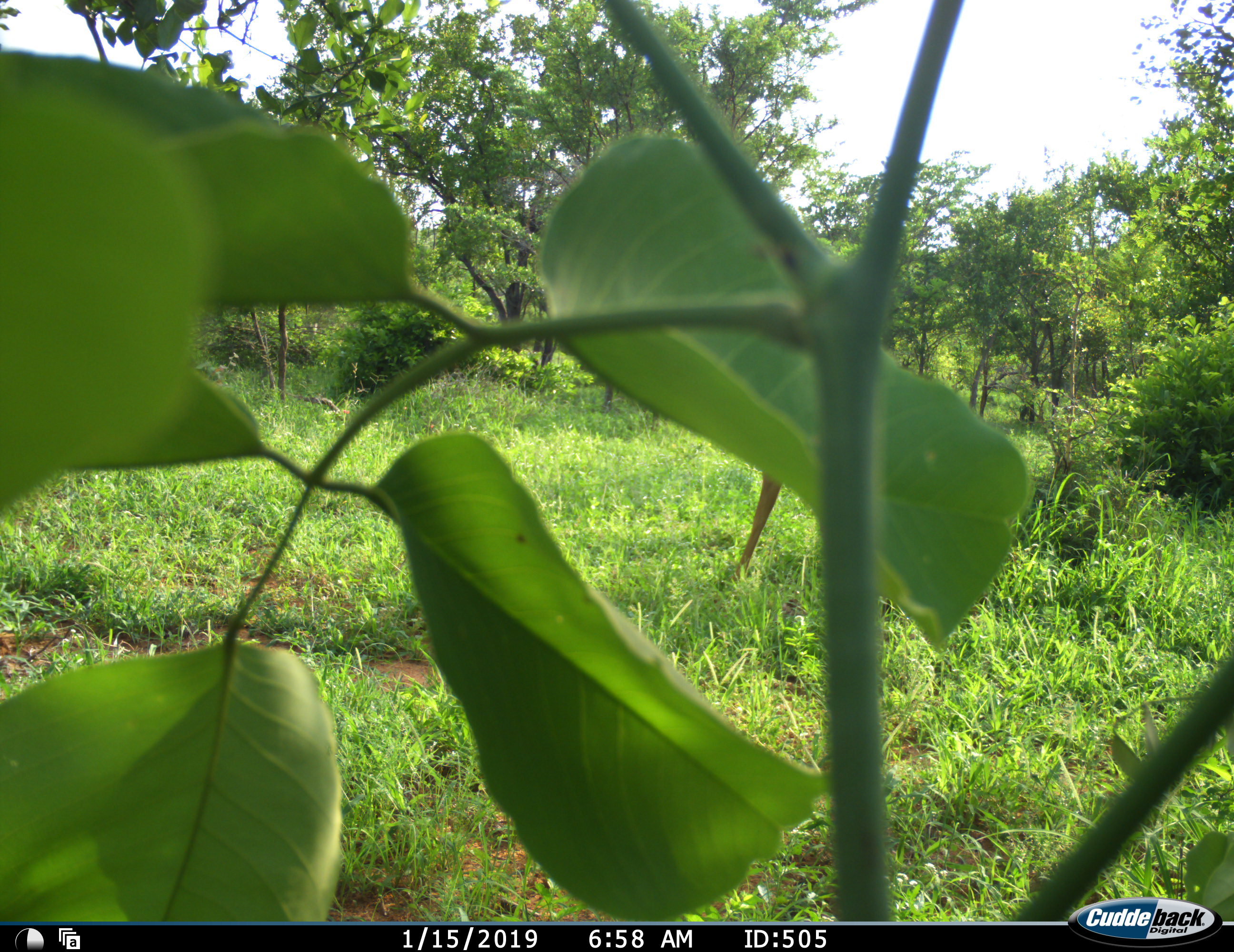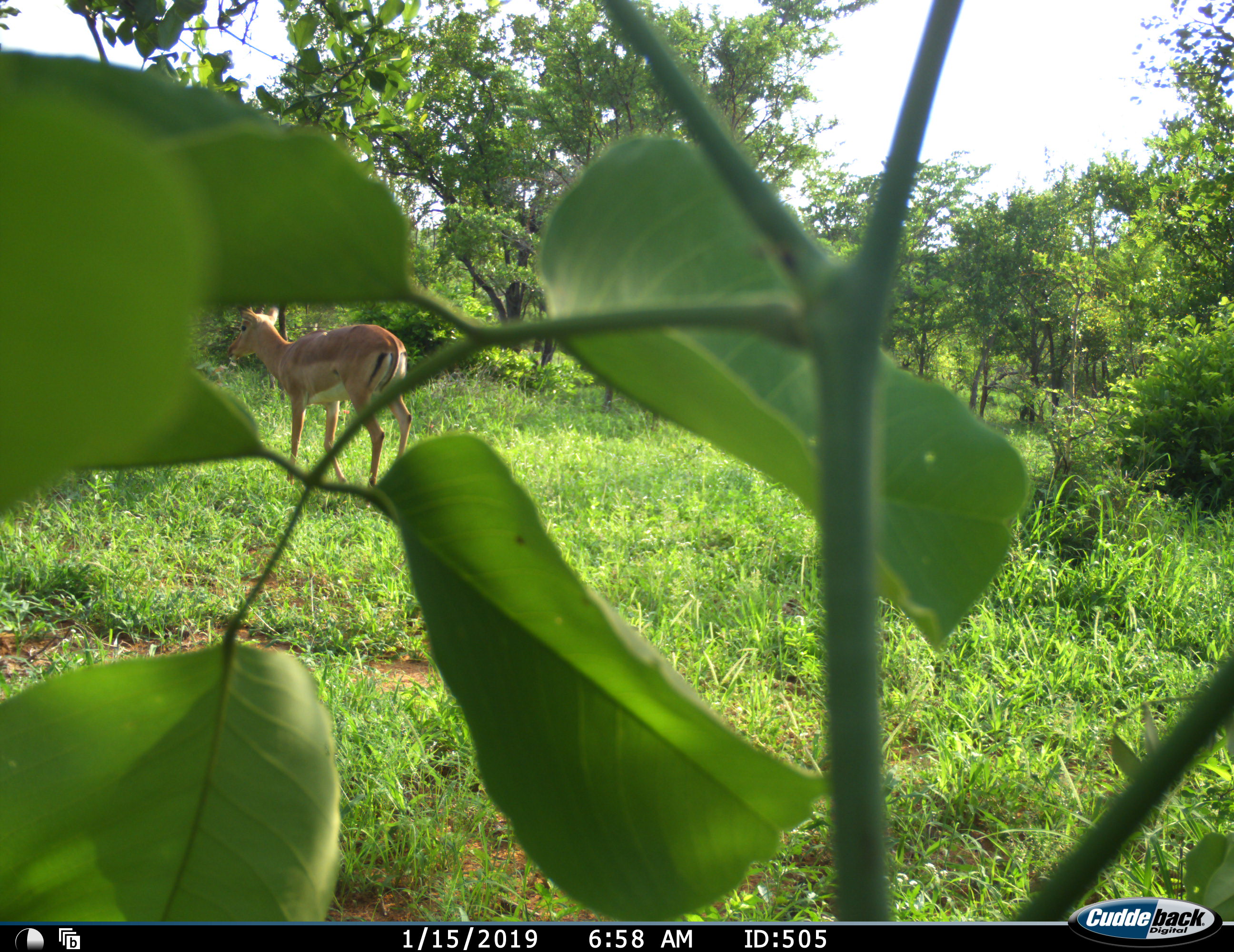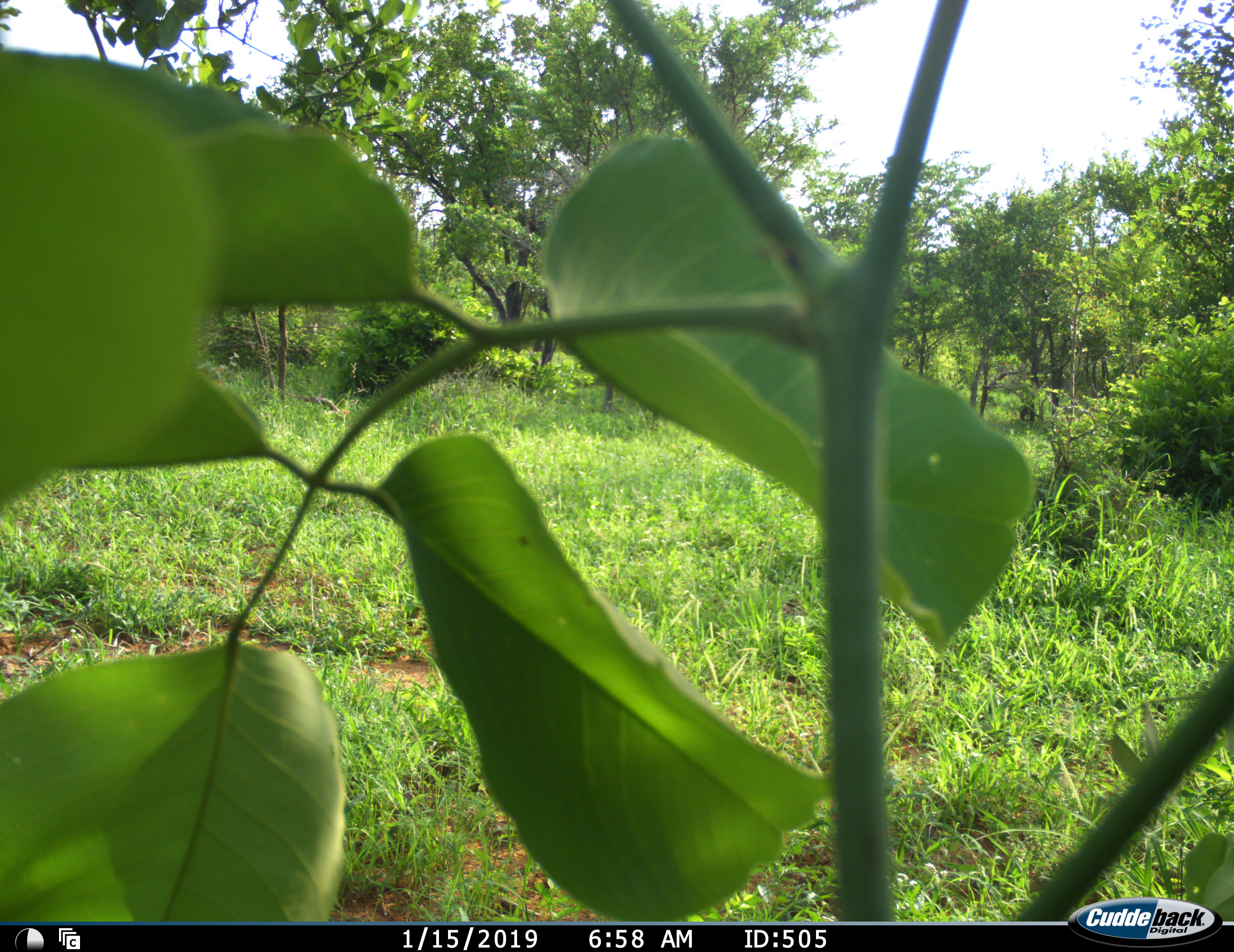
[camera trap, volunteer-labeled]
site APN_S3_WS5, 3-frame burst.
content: unidentified animal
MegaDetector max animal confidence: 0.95